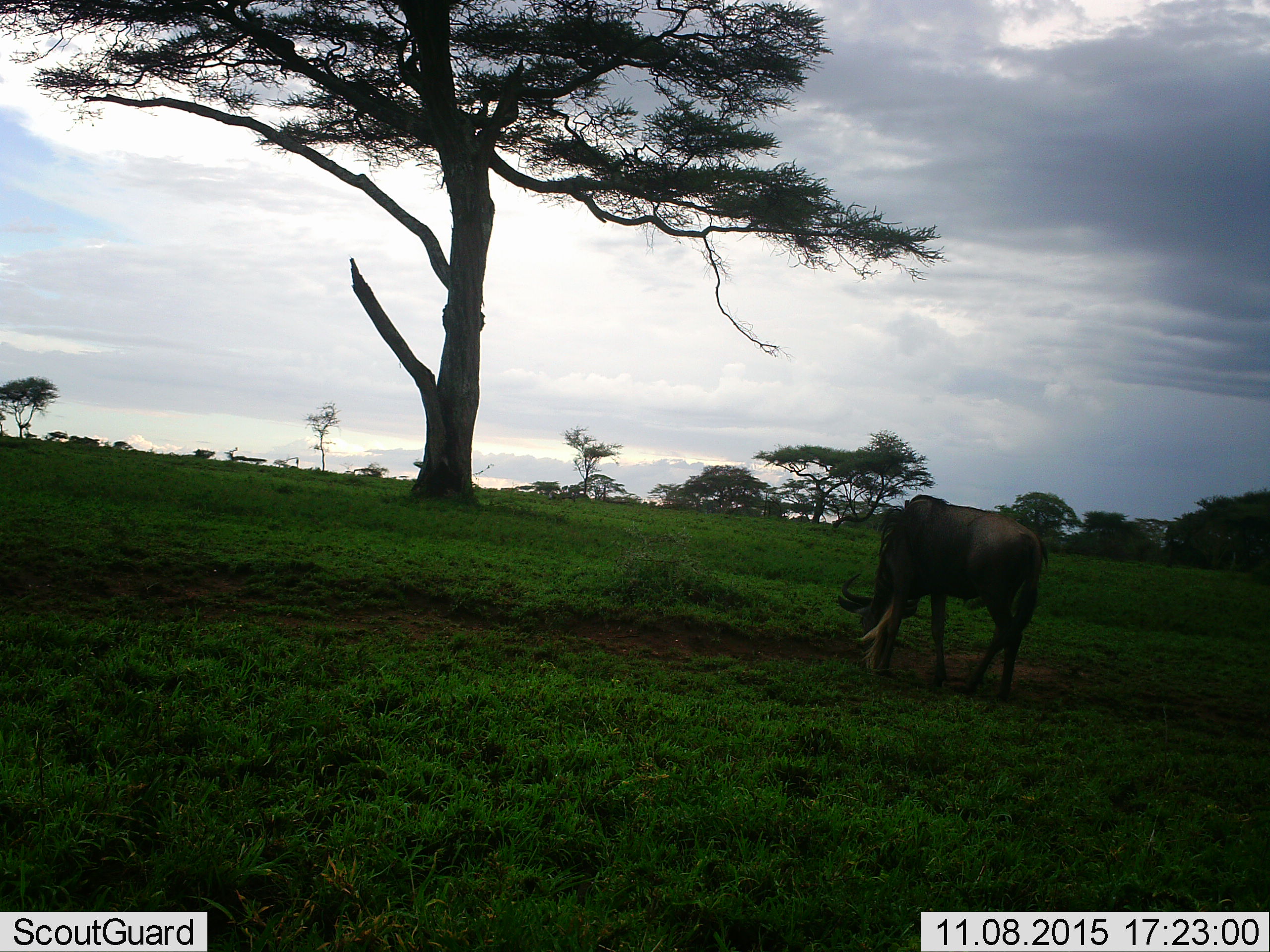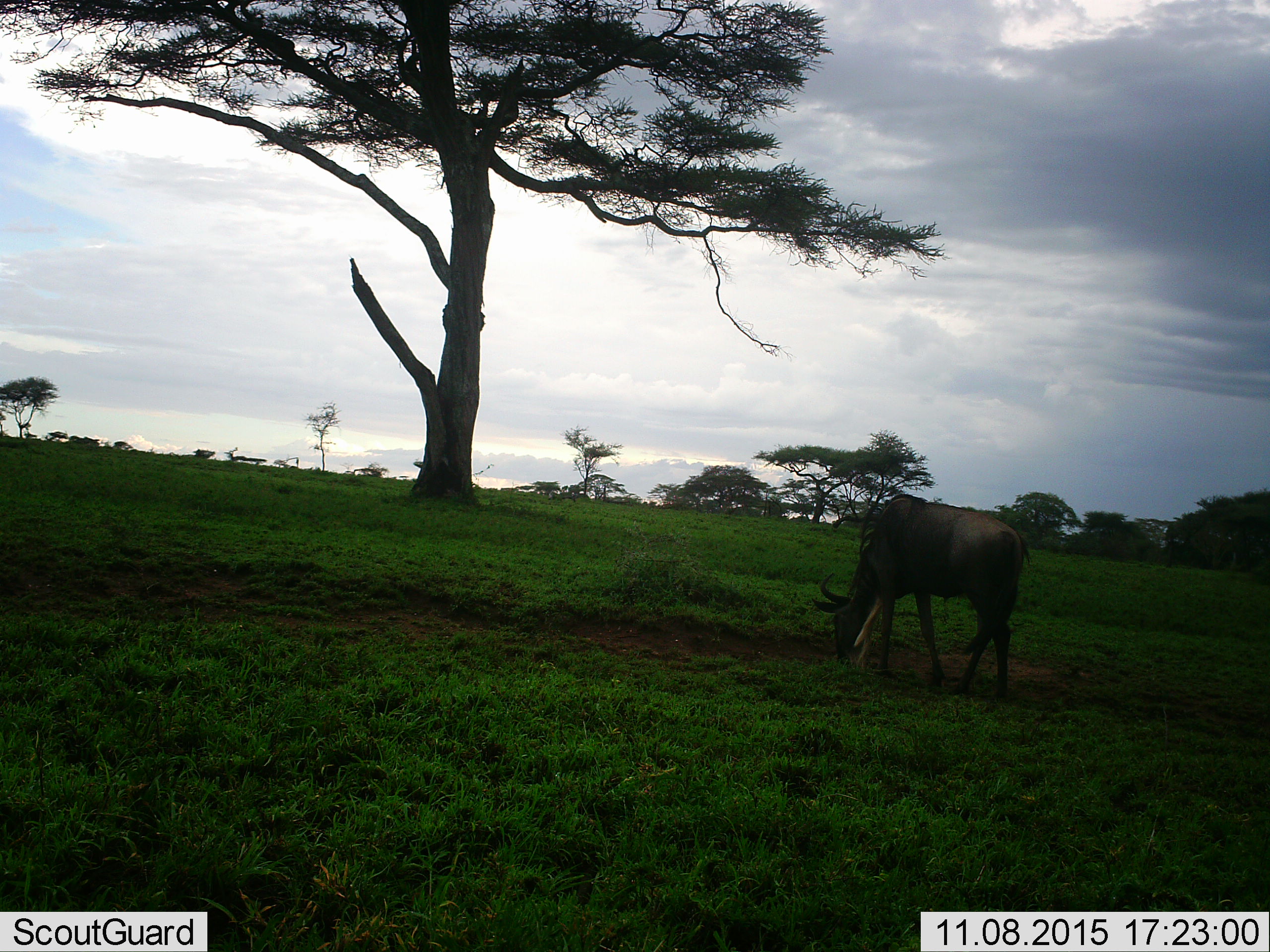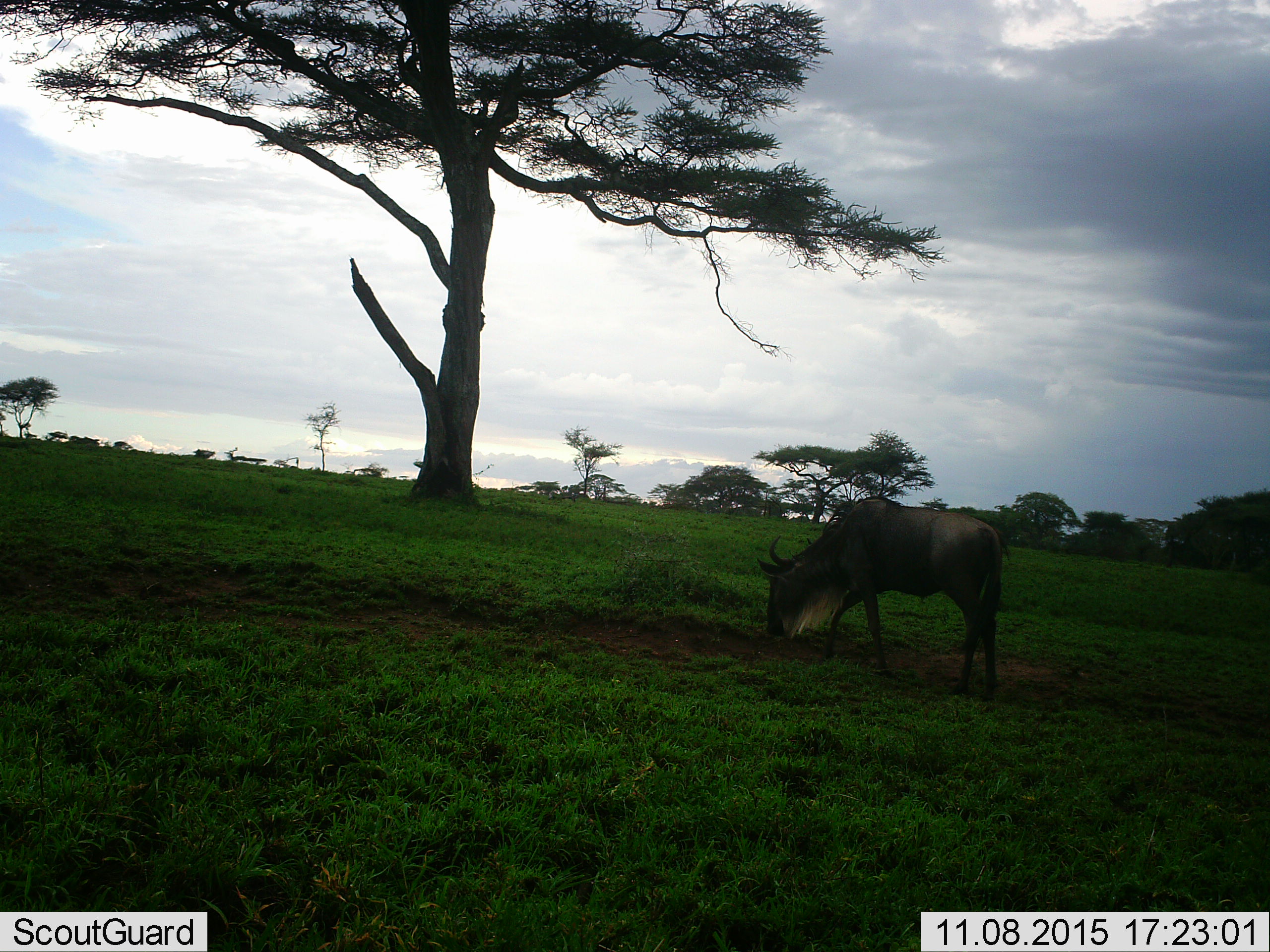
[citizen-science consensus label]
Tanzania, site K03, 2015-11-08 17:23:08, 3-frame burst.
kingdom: Animalia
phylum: Chordata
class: Mammalia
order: Artiodactyla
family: Bovidae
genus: Connochaetes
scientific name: Connochaetes taurinus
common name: blue wildebeest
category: wildebeest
Wildebeest (blue wildebeest) (Connochaetes taurinus), count 1. Behavior (volunteer vote fractions): standing 0%, resting 0%, moving 60%, interacting 0%. Young present (vote fraction): 0%. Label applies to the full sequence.